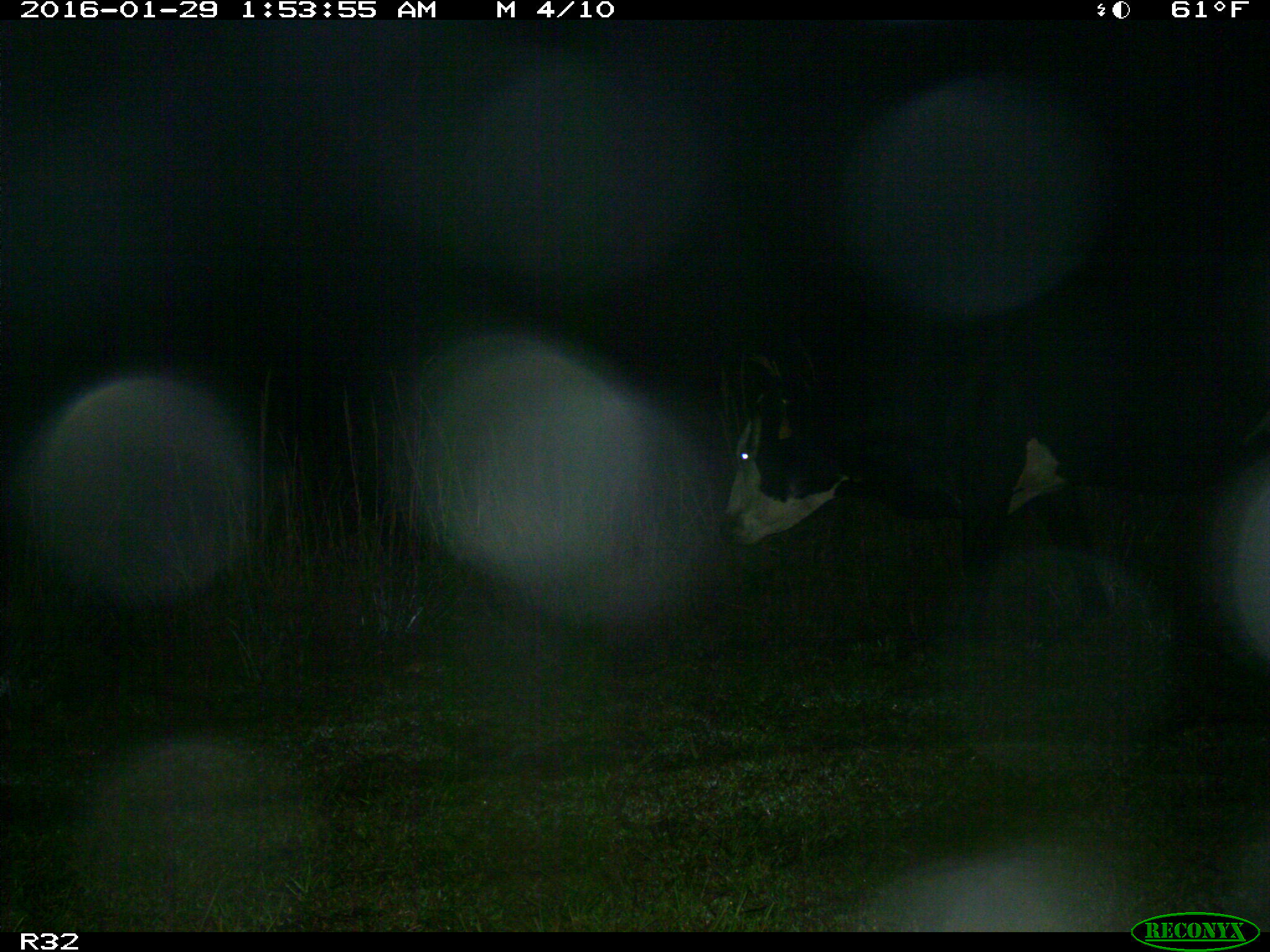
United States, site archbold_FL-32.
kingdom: Animalia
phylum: Chordata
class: Mammalia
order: Artiodactyla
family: Bovidae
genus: Bos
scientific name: Bos taurus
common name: domestic cow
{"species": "Bos taurus (domestic cow)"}